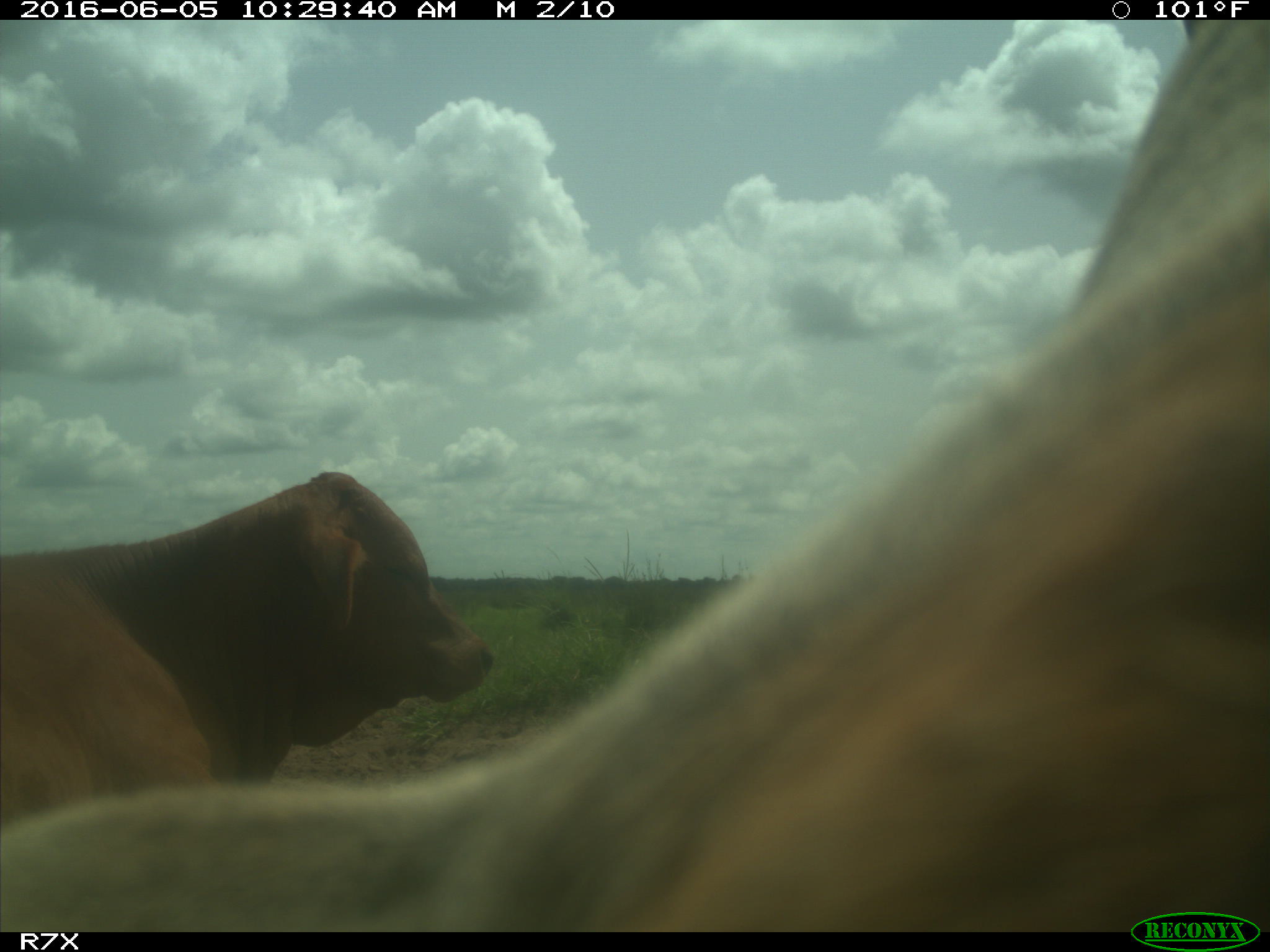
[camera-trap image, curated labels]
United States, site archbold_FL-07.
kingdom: Animalia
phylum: Chordata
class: Mammalia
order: Artiodactyla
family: Bovidae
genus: Bos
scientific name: Bos taurus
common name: domestic cow